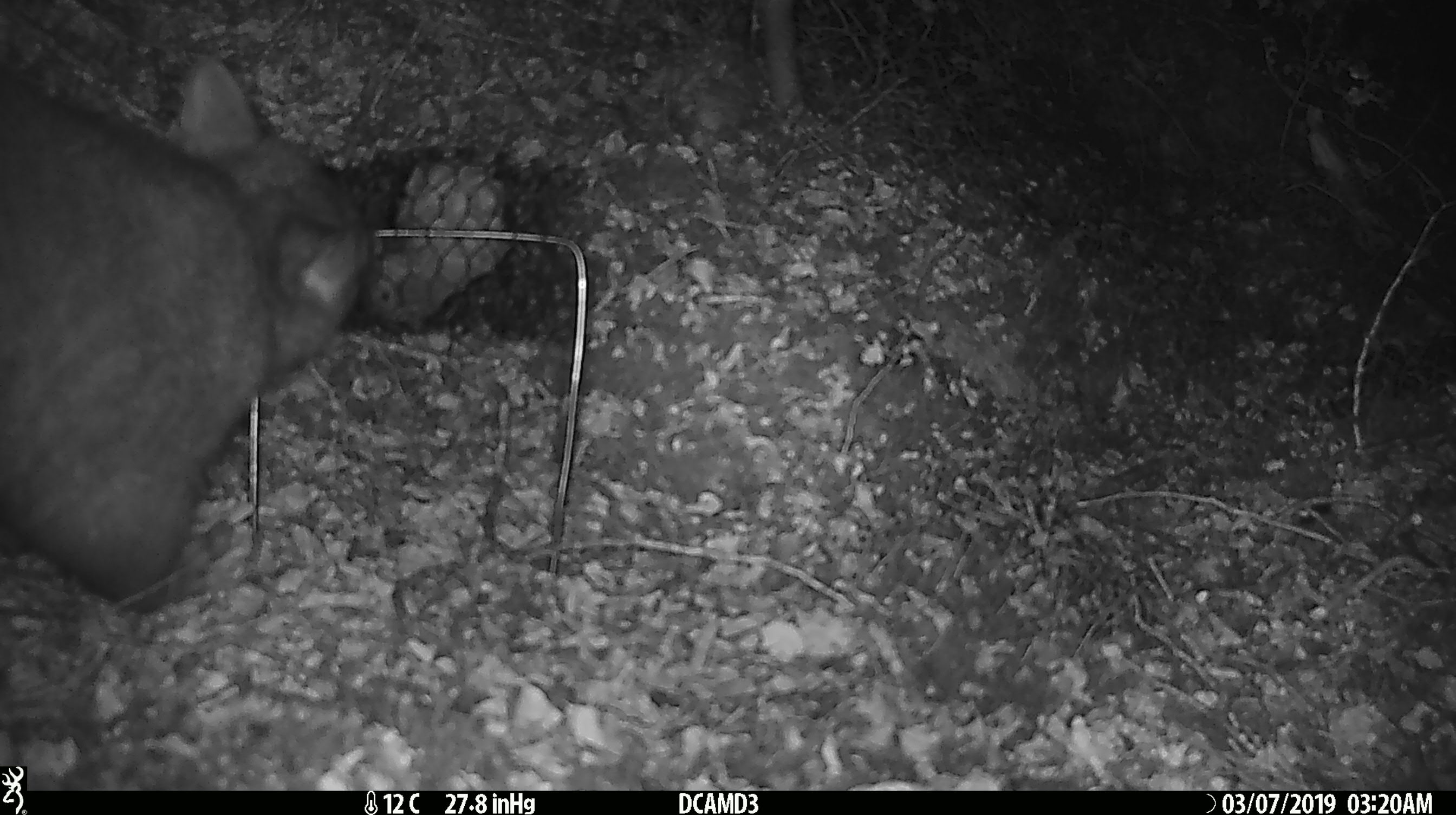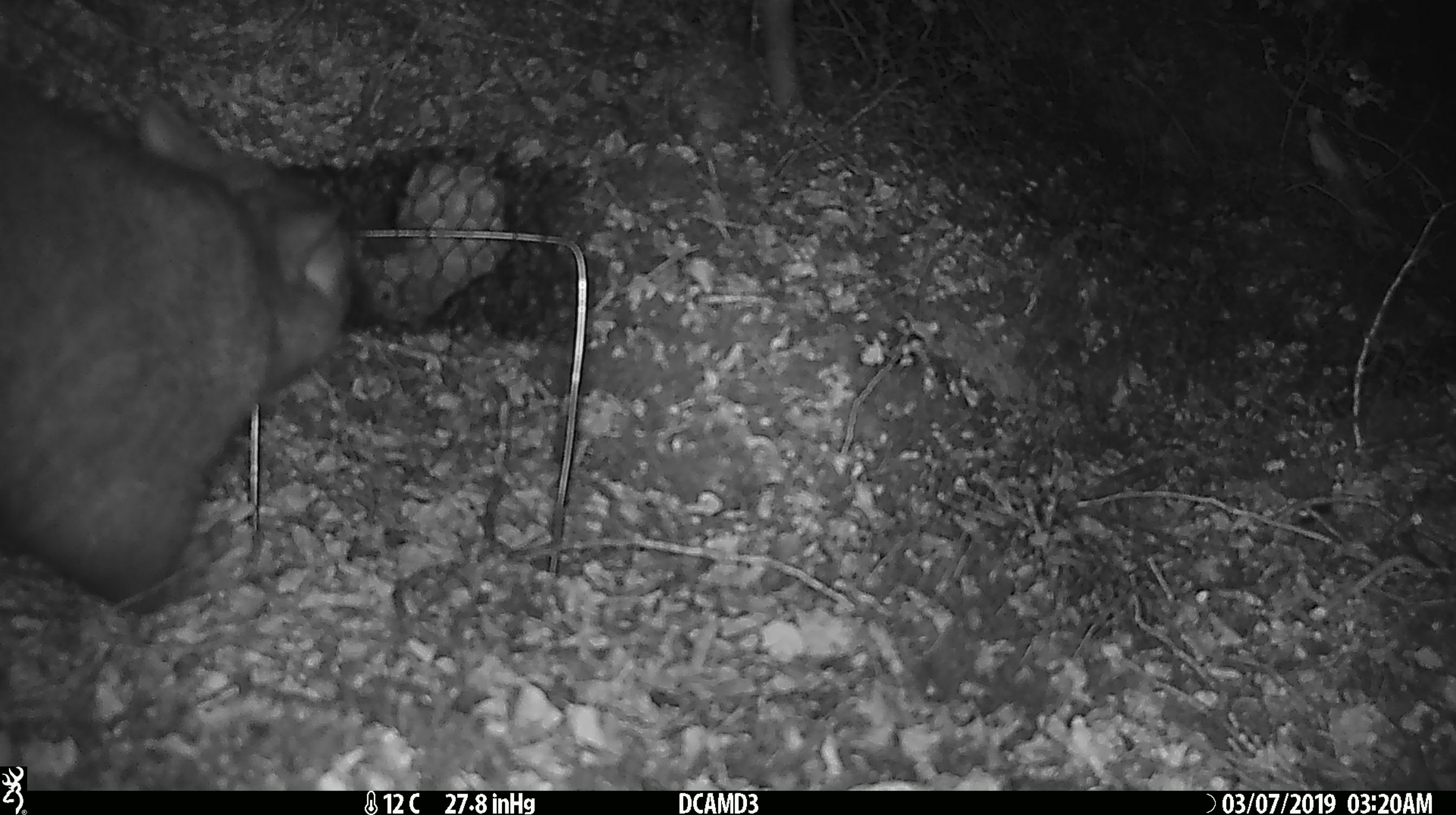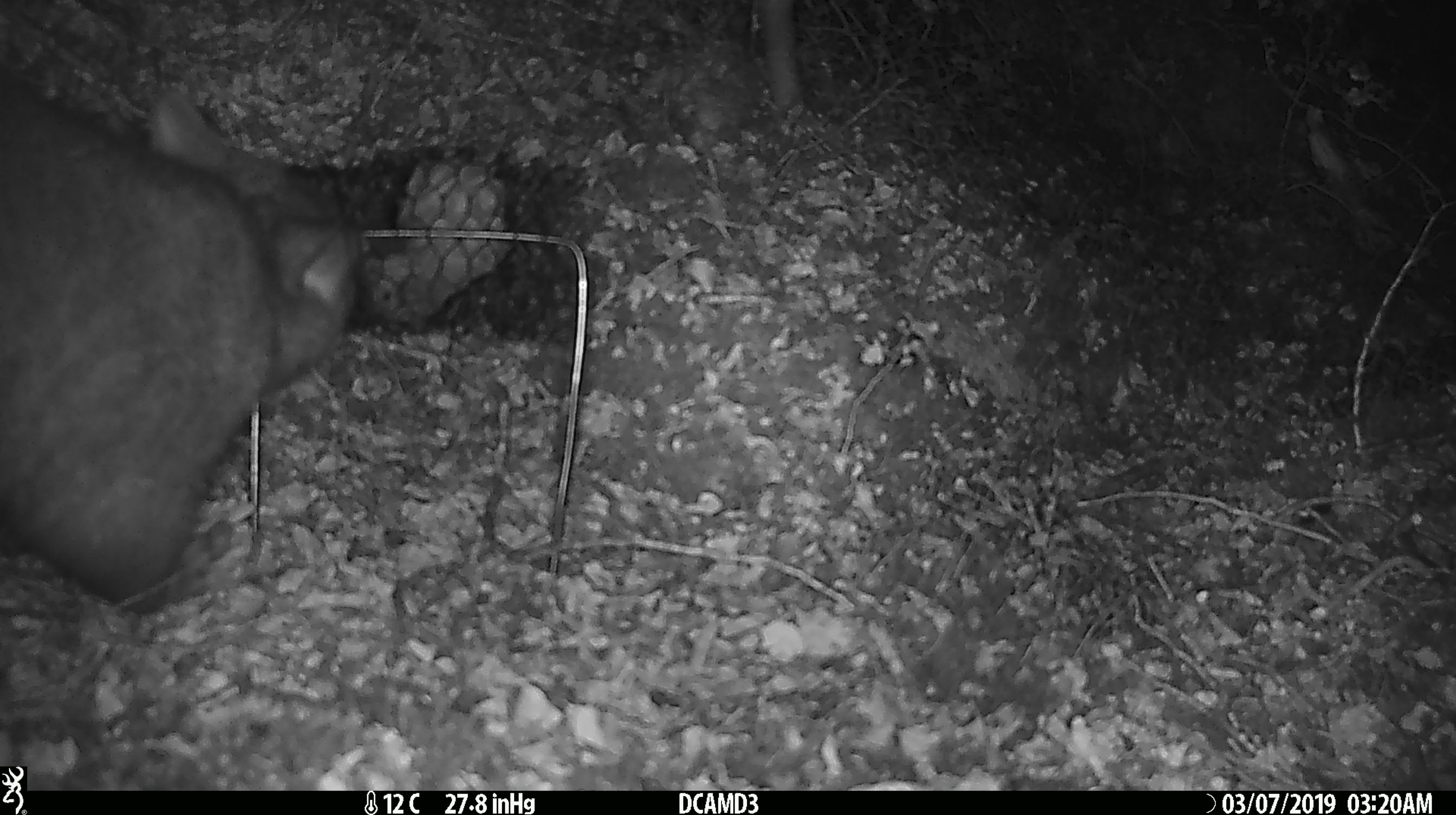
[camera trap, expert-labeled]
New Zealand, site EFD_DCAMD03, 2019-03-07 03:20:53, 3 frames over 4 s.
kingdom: Animalia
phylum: Chordata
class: Mammalia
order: Diprotodontia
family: Phalangeridae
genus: Trichosurus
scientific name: Trichosurus vulpecula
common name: common brushtail possum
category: possum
Possum (common brushtail possum) (Trichosurus vulpecula).